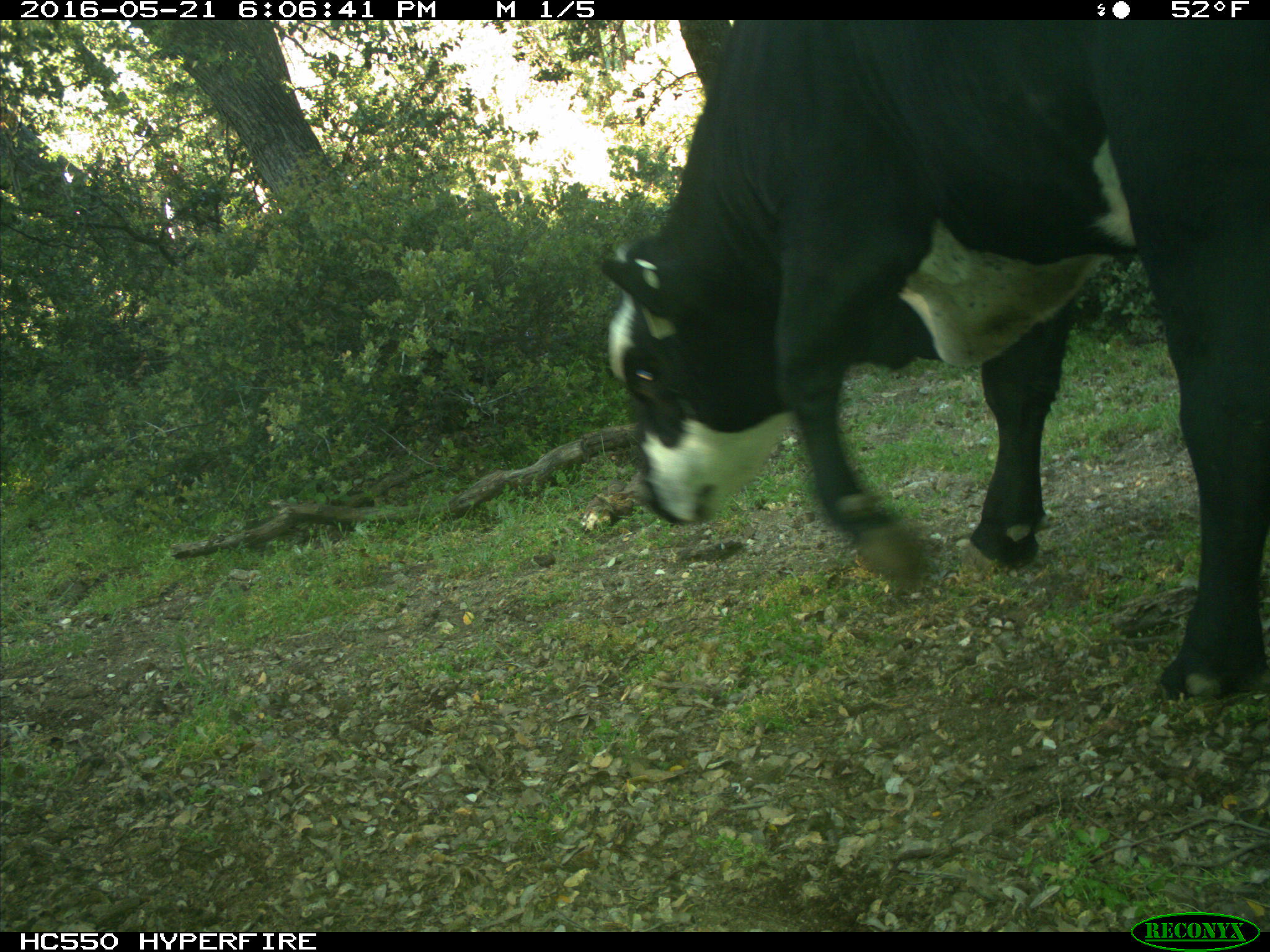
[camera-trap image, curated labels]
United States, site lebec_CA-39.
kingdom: Animalia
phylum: Chordata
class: Mammalia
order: Artiodactyla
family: Bovidae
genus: Bos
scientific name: Bos taurus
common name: domestic cow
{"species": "Bos taurus (domestic cow)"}